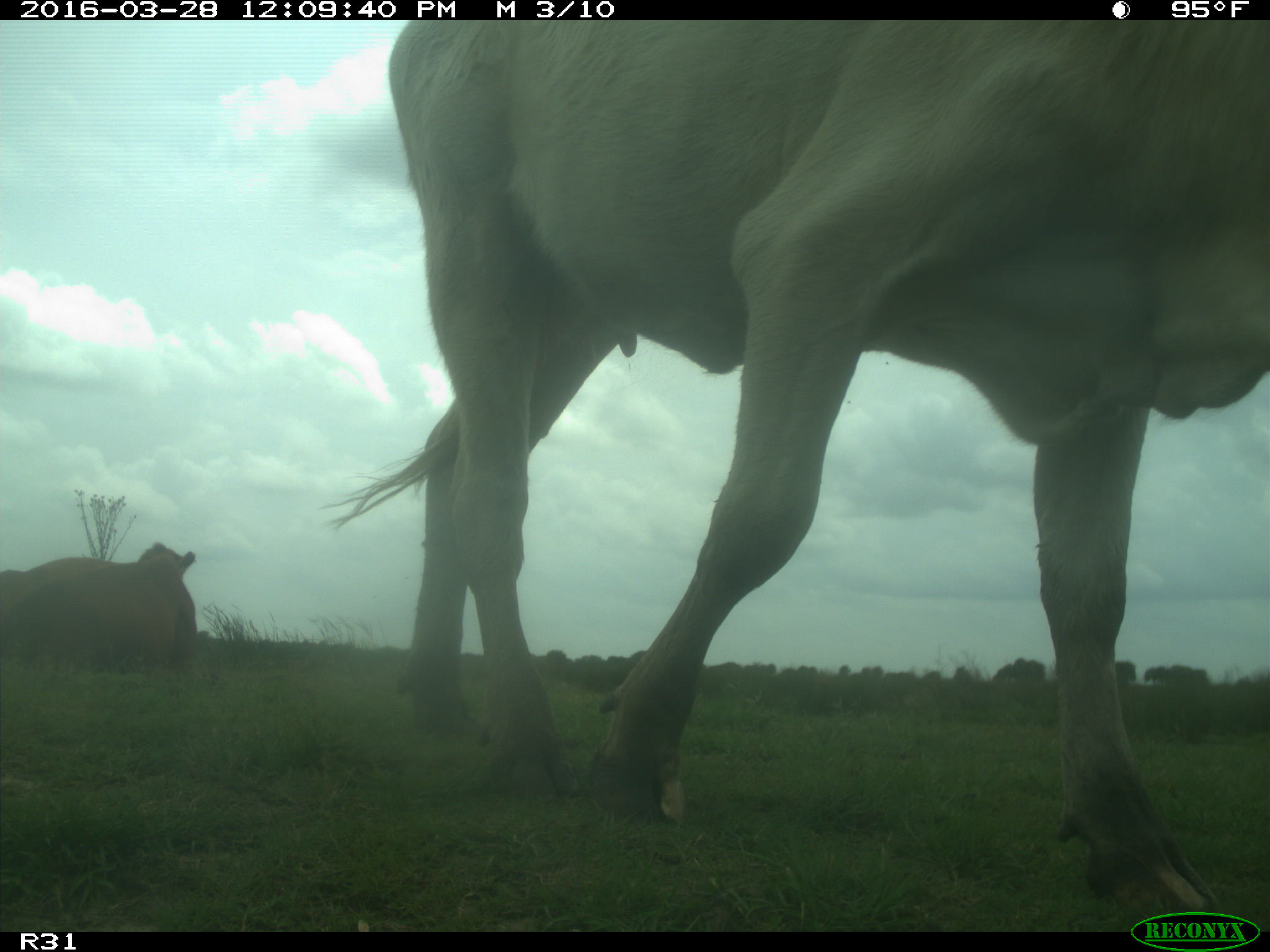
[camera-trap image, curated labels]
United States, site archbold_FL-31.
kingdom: Animalia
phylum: Chordata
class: Mammalia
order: Artiodactyla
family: Bovidae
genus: Bos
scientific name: Bos taurus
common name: domestic cow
Bos taurus (domestic cow).